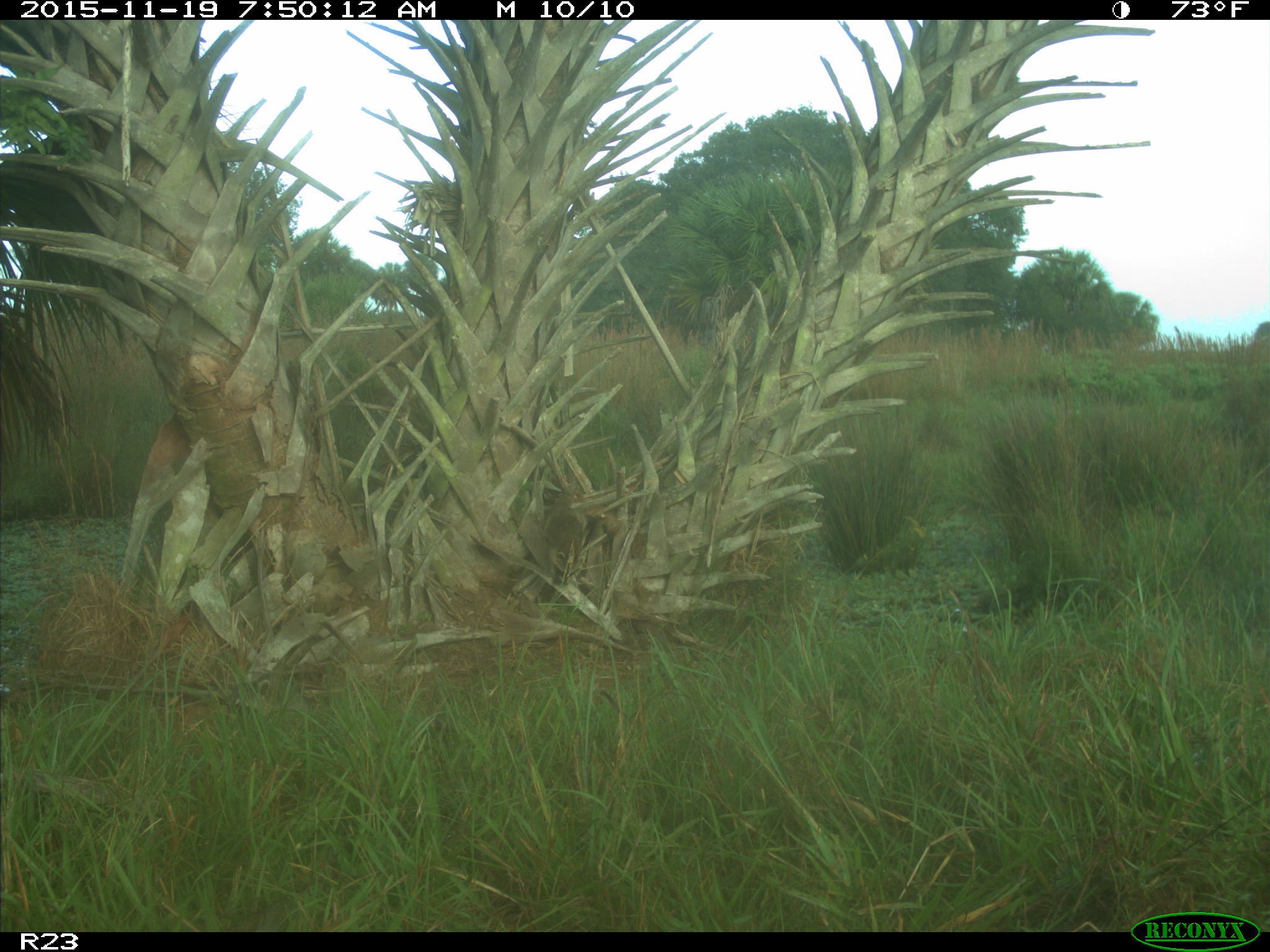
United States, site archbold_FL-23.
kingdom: Animalia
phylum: Chordata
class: Mammalia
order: Carnivora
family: Procyonidae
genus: Procyon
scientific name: Procyon lotor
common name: common raccoon